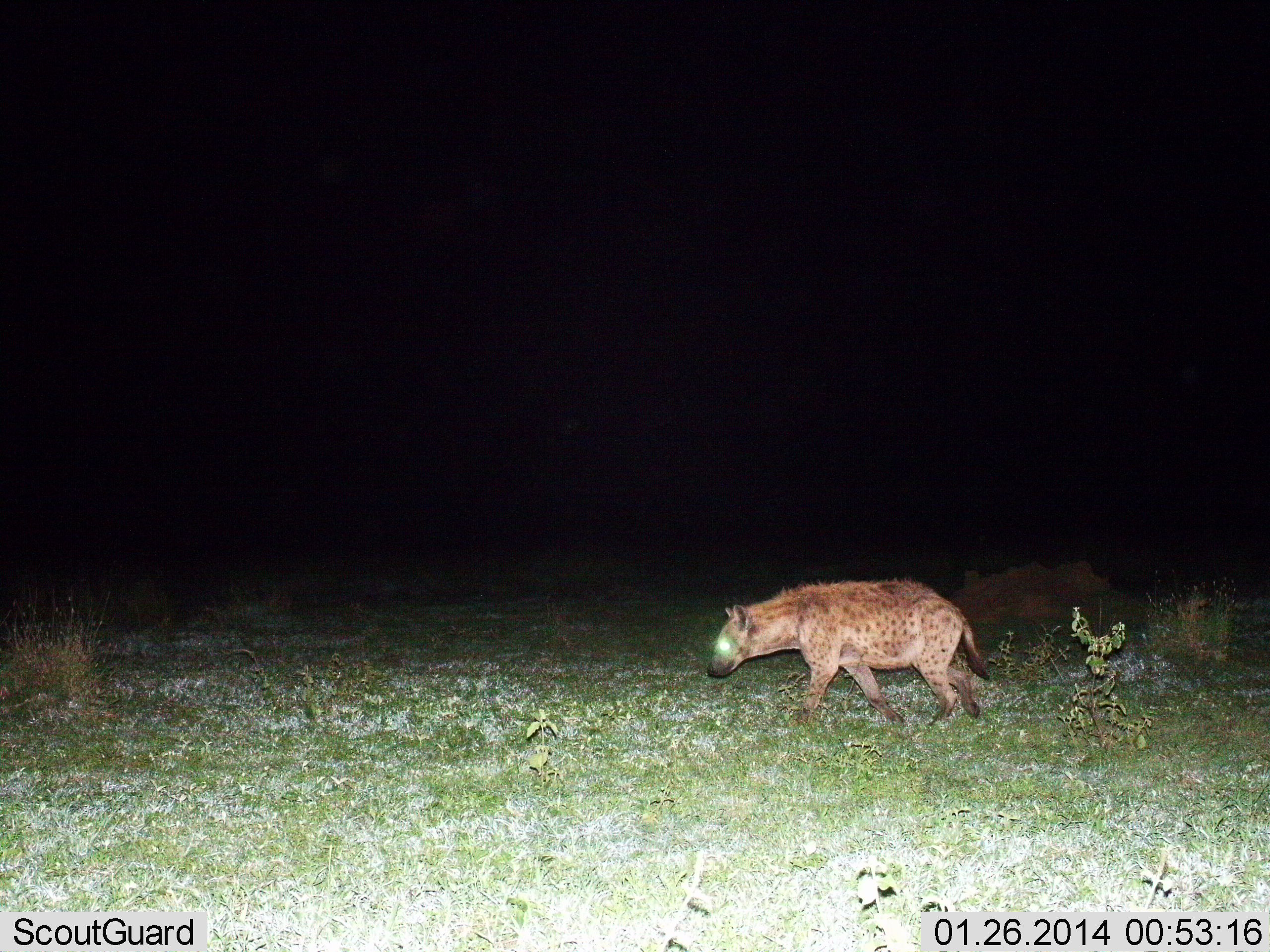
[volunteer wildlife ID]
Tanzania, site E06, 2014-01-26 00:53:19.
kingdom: Animalia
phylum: Chordata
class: Mammalia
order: Carnivora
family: Hyaenidae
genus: Crocuta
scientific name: Crocuta crocuta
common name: spotted hyena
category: hyenaspotted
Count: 1.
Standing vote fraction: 20%.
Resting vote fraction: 0%.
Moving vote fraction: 100%.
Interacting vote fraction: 0%.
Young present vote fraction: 0%.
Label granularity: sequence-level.